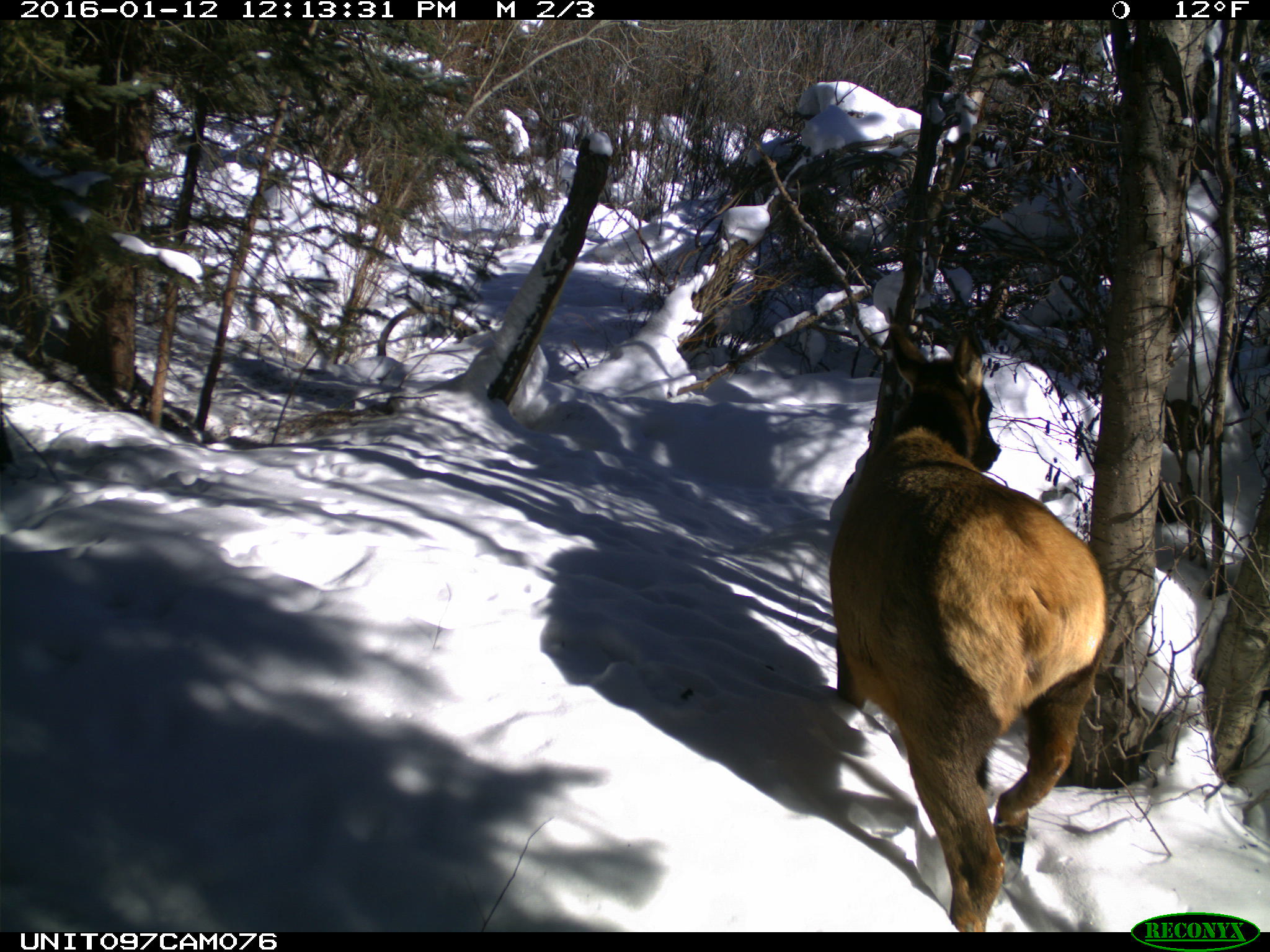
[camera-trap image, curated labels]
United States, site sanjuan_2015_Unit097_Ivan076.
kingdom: Animalia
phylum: Chordata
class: Mammalia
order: Artiodactyla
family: Cervidae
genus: Cervus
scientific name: Cervus elaphus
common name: red deer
Cervus elaphus (red deer).